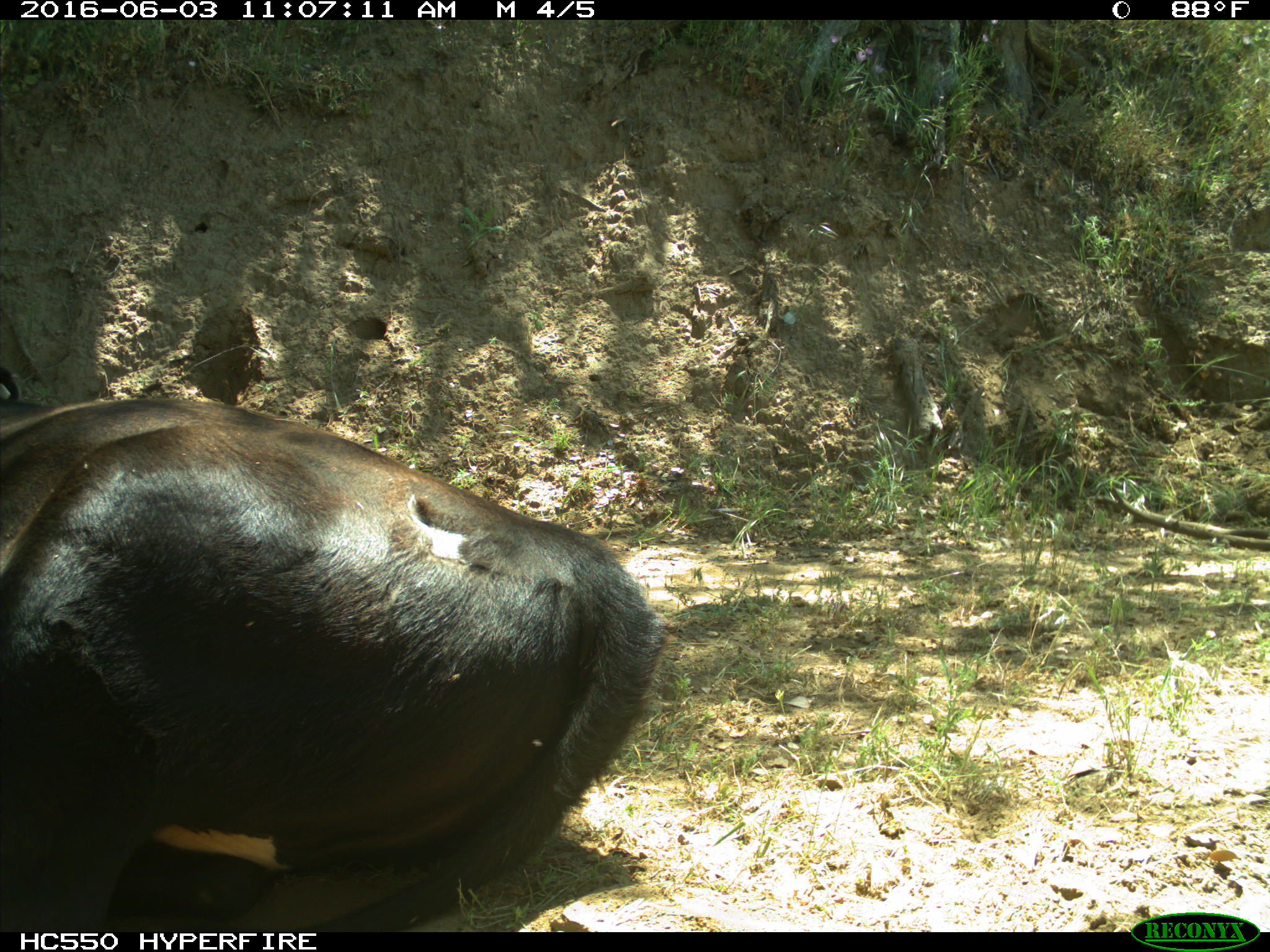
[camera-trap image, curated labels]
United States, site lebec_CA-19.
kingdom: Animalia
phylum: Chordata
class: Mammalia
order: Artiodactyla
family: Bovidae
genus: Bos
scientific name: Bos taurus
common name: domestic cow